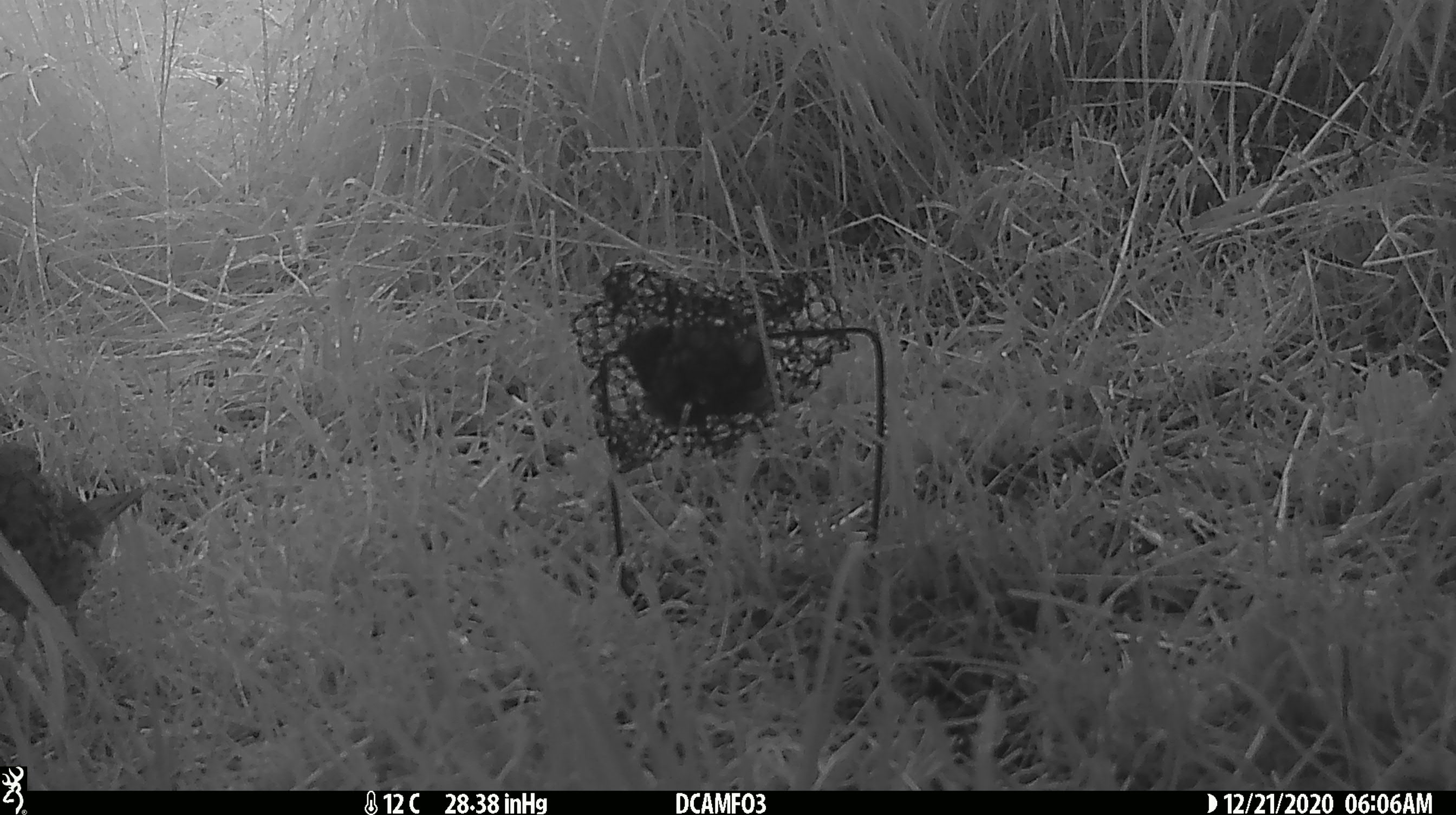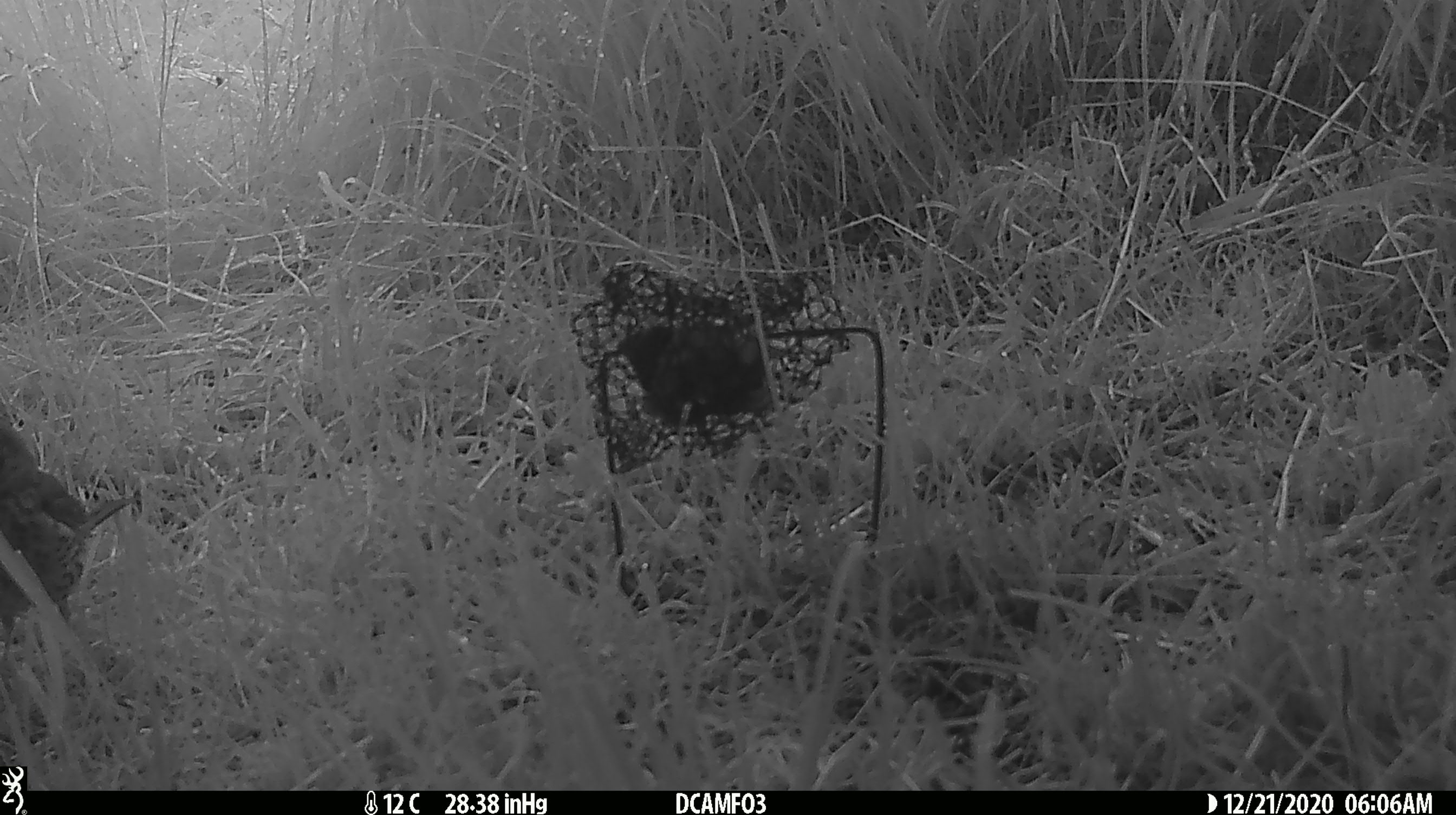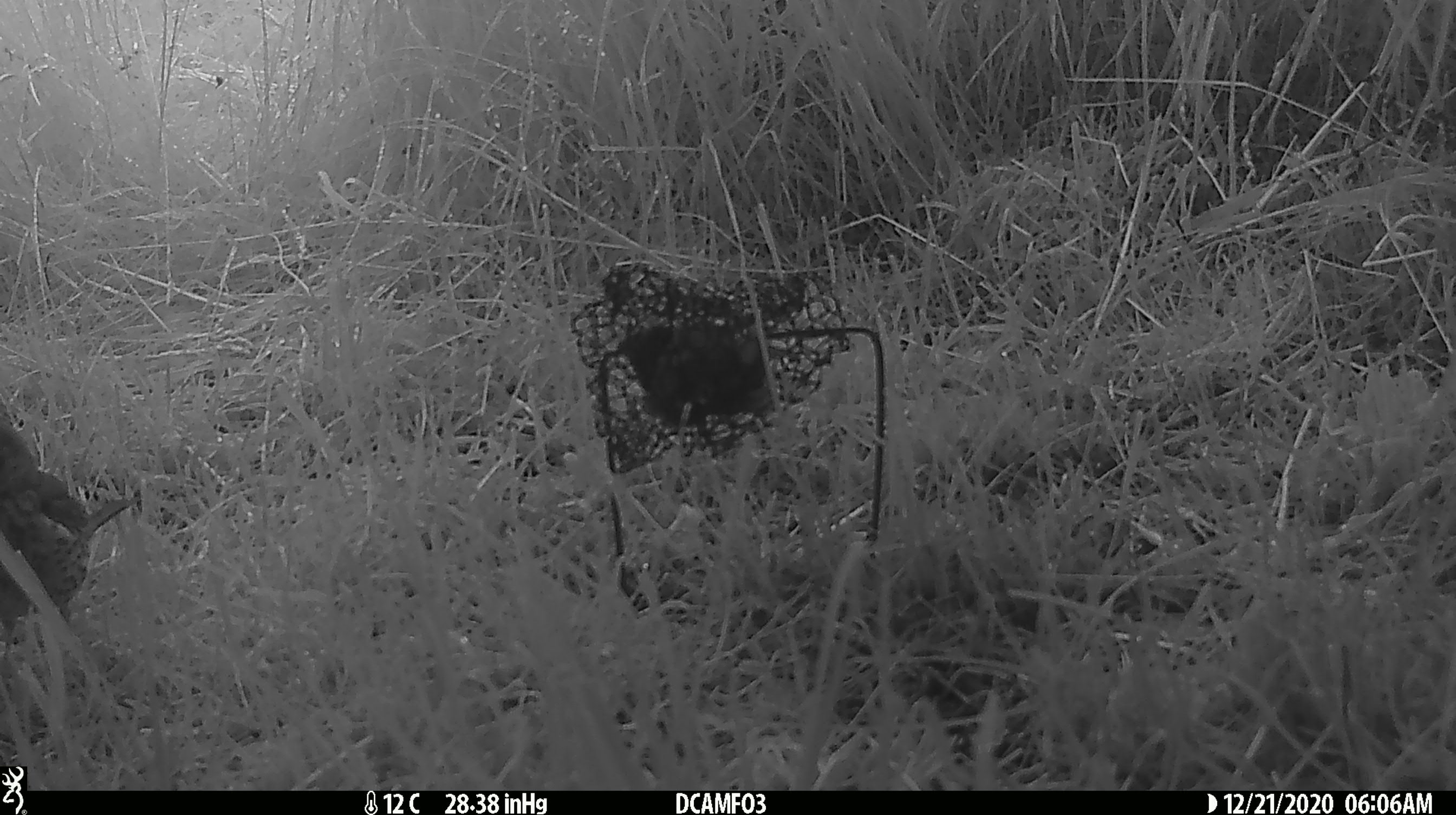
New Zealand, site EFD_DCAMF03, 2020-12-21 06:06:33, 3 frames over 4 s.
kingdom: Animalia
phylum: Chordata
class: Aves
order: Passeriformes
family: Turdidae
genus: Turdus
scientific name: Turdus philomelos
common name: song thrush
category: thrush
Thrush (song thrush) (Turdus philomelos).